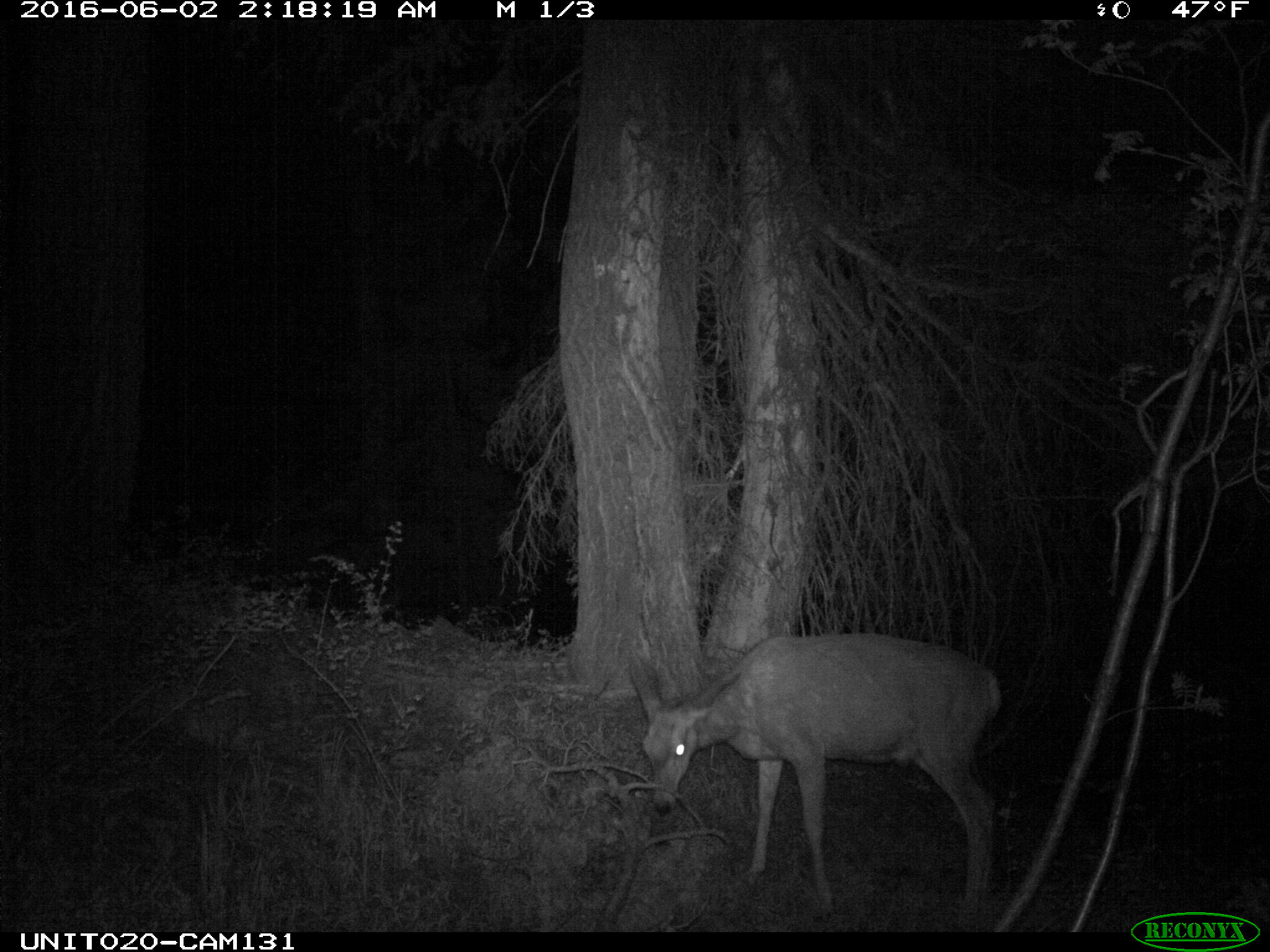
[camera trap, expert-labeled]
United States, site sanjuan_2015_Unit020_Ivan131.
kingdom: Animalia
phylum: Chordata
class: Mammalia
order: Artiodactyla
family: Cervidae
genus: Odocoileus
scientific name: Odocoileus hemionus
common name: mule deer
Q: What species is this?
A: Odocoileus hemionus (mule deer).